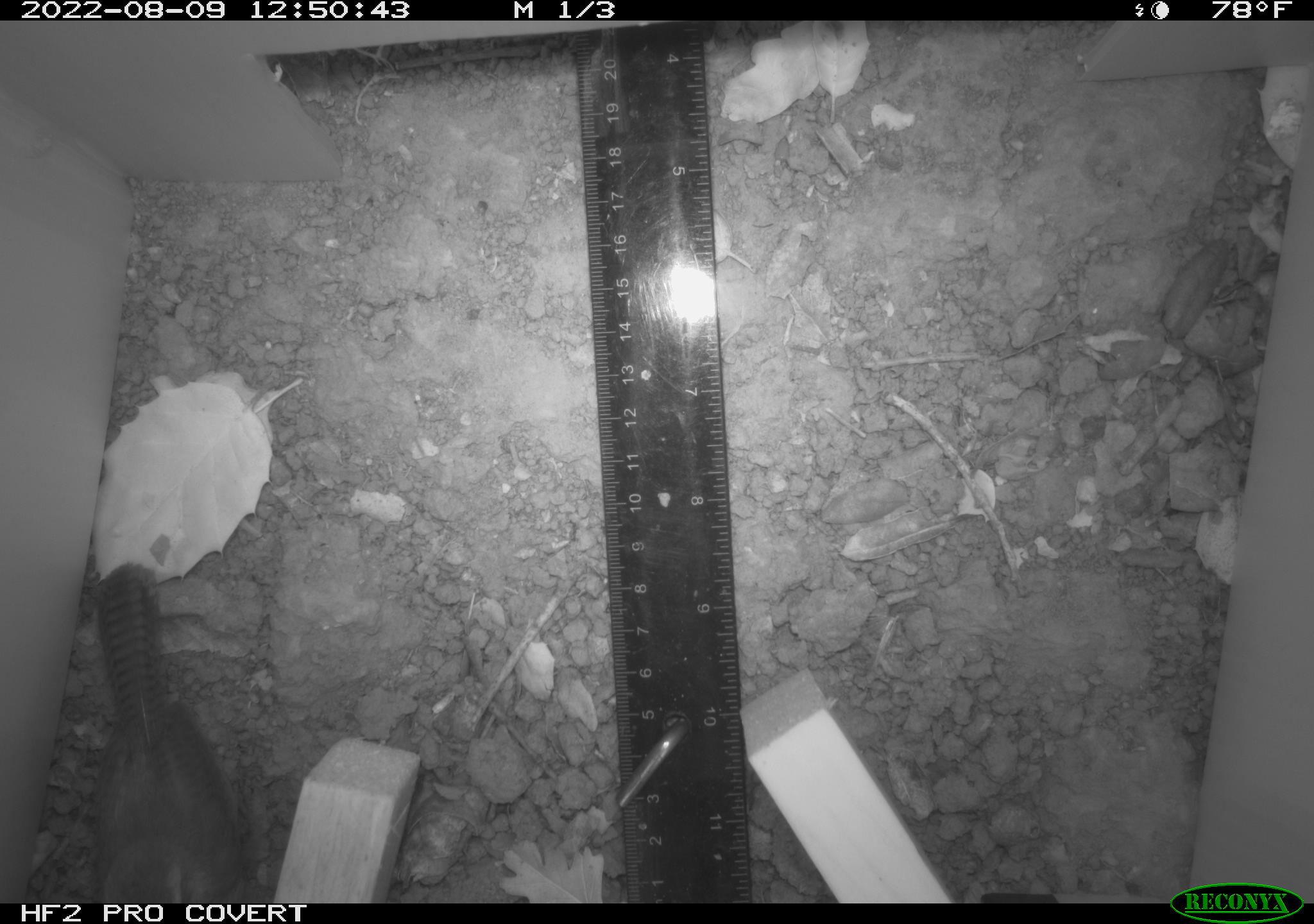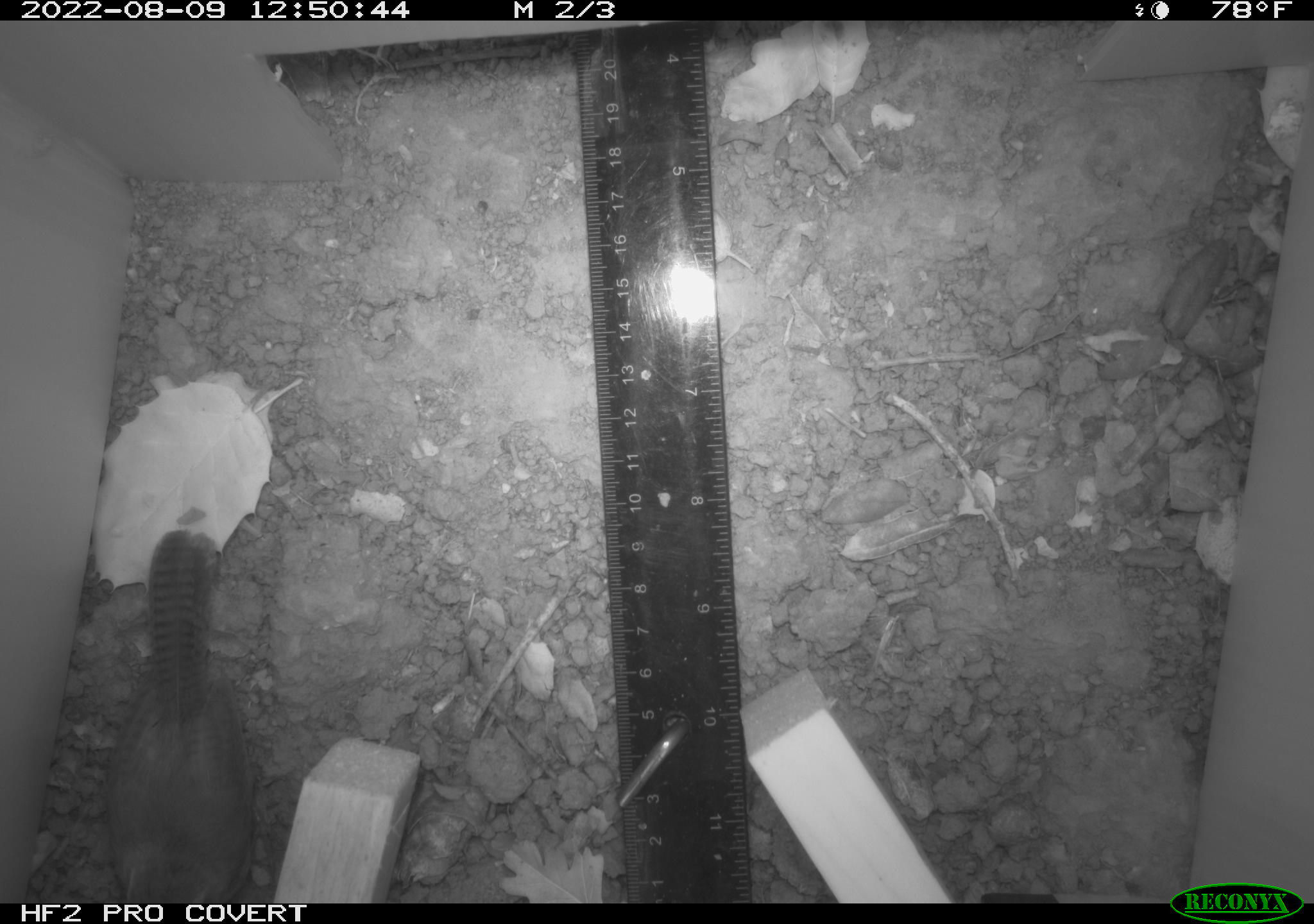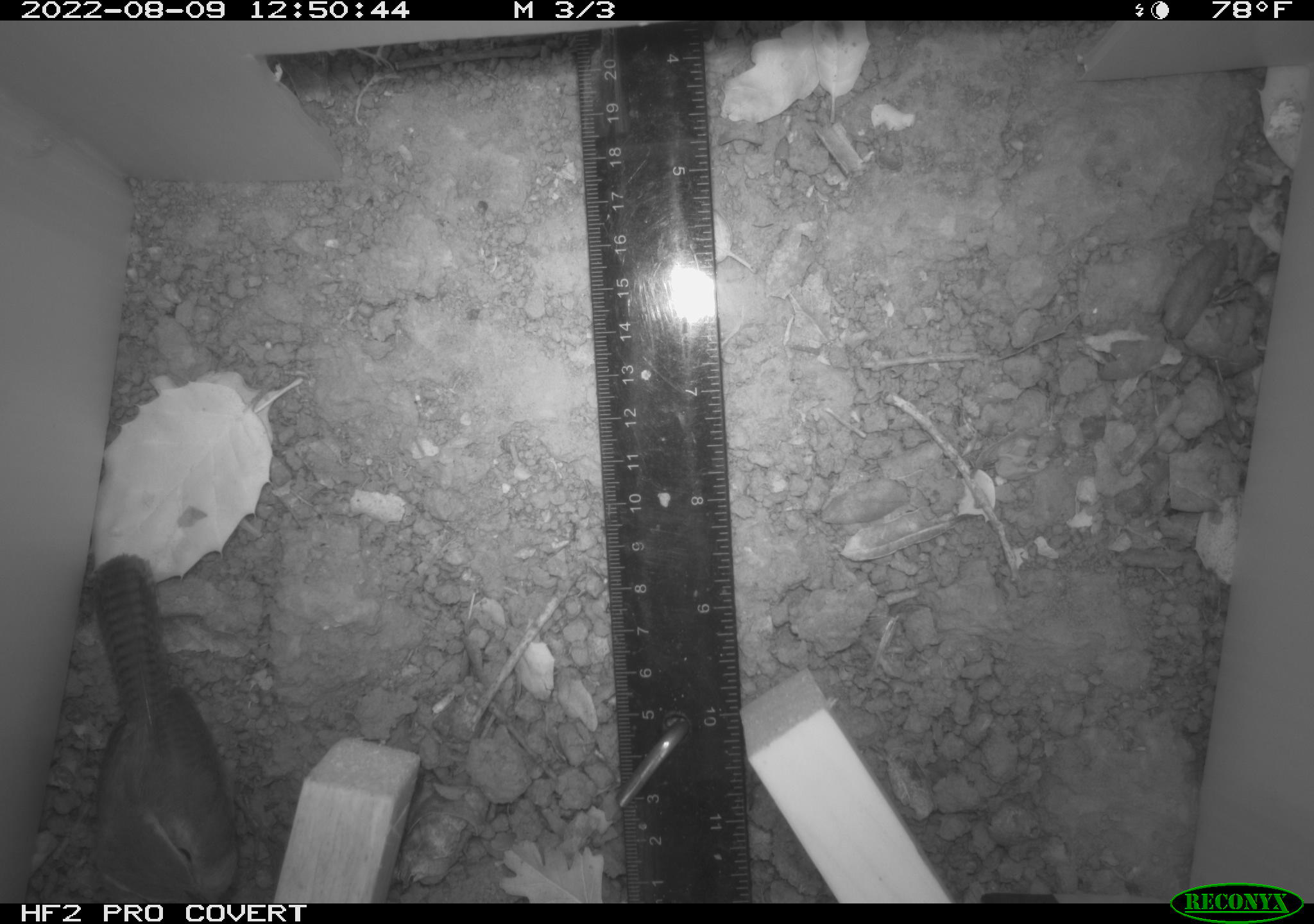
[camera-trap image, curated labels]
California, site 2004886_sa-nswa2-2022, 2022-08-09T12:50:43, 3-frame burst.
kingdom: Animalia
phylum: Chordata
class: Aves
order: Passeriformes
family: Troglodytidae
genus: Thryomanes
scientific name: Thryomanes bewickii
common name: bewick's wren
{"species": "bewick's wren (Thryomanes bewickii)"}